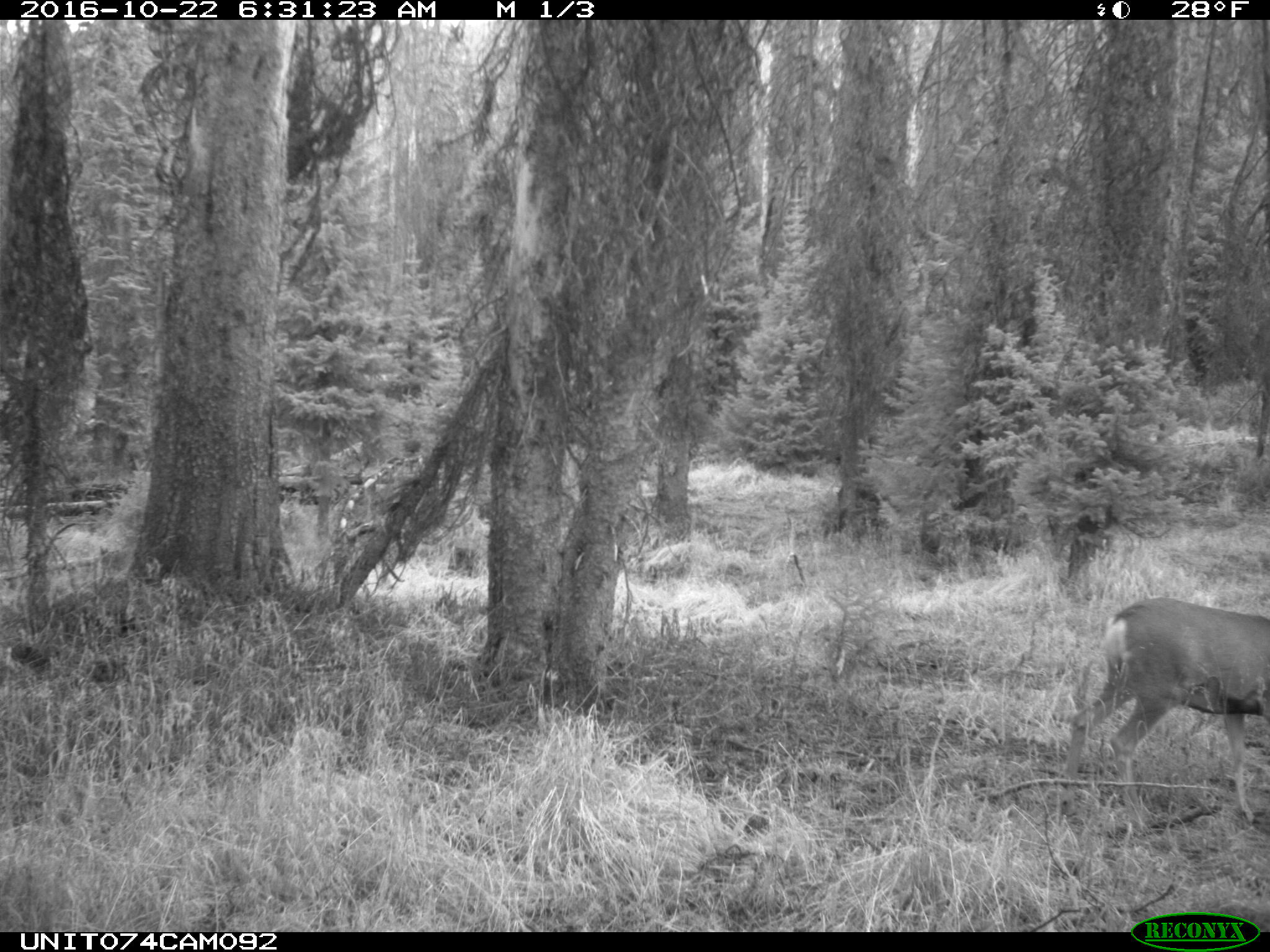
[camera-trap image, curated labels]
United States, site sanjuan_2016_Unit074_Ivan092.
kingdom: Animalia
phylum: Chordata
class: Mammalia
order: Artiodactyla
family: Cervidae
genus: Odocoileus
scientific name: Odocoileus hemionus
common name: mule deer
Odocoileus hemionus (mule deer).